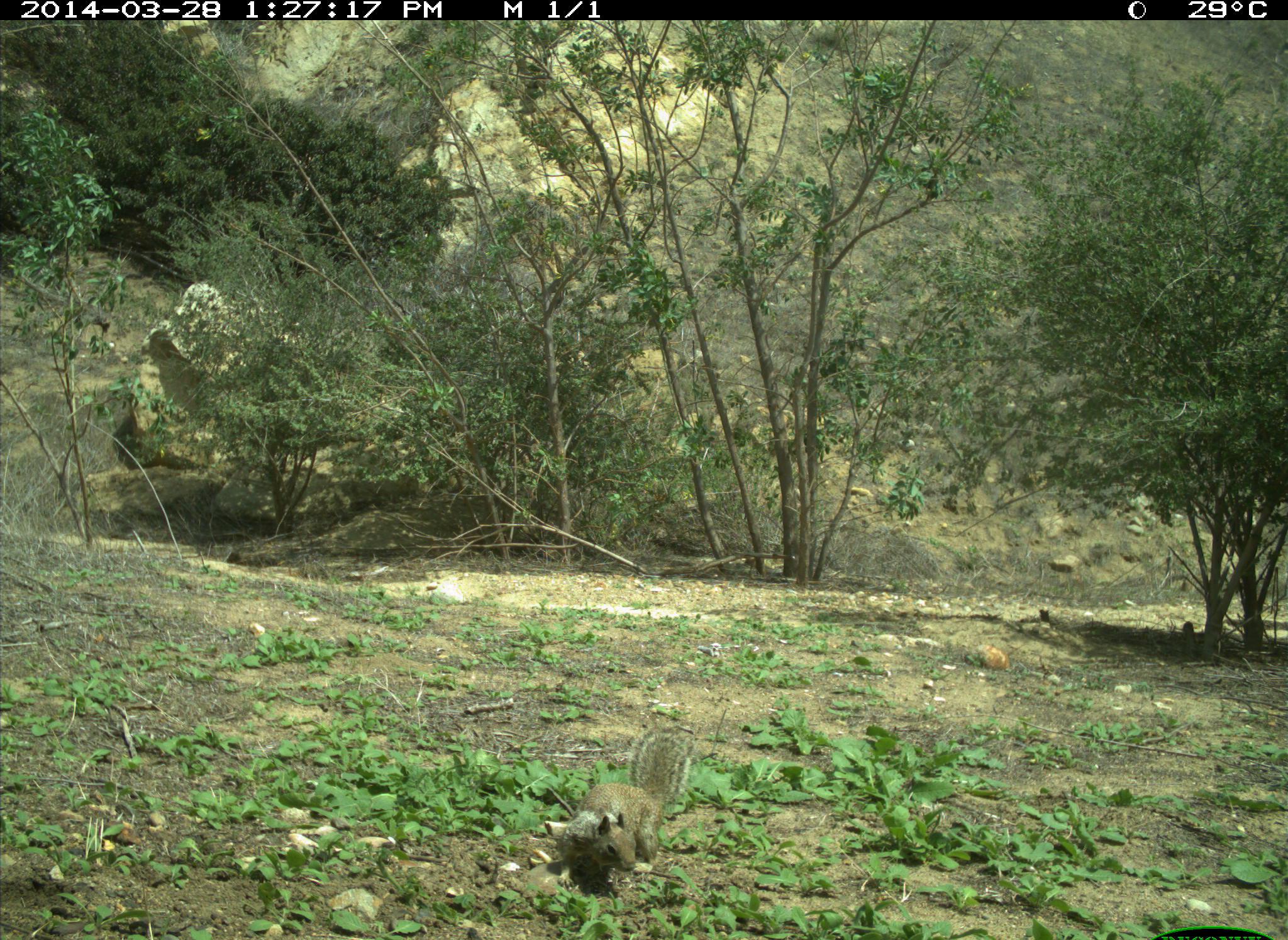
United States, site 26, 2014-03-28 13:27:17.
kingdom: Animalia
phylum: Chordata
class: Mammalia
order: Rodentia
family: Sciuridae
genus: Sciurus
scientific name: Sciurus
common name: squirrel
Squirrel (Sciurus).